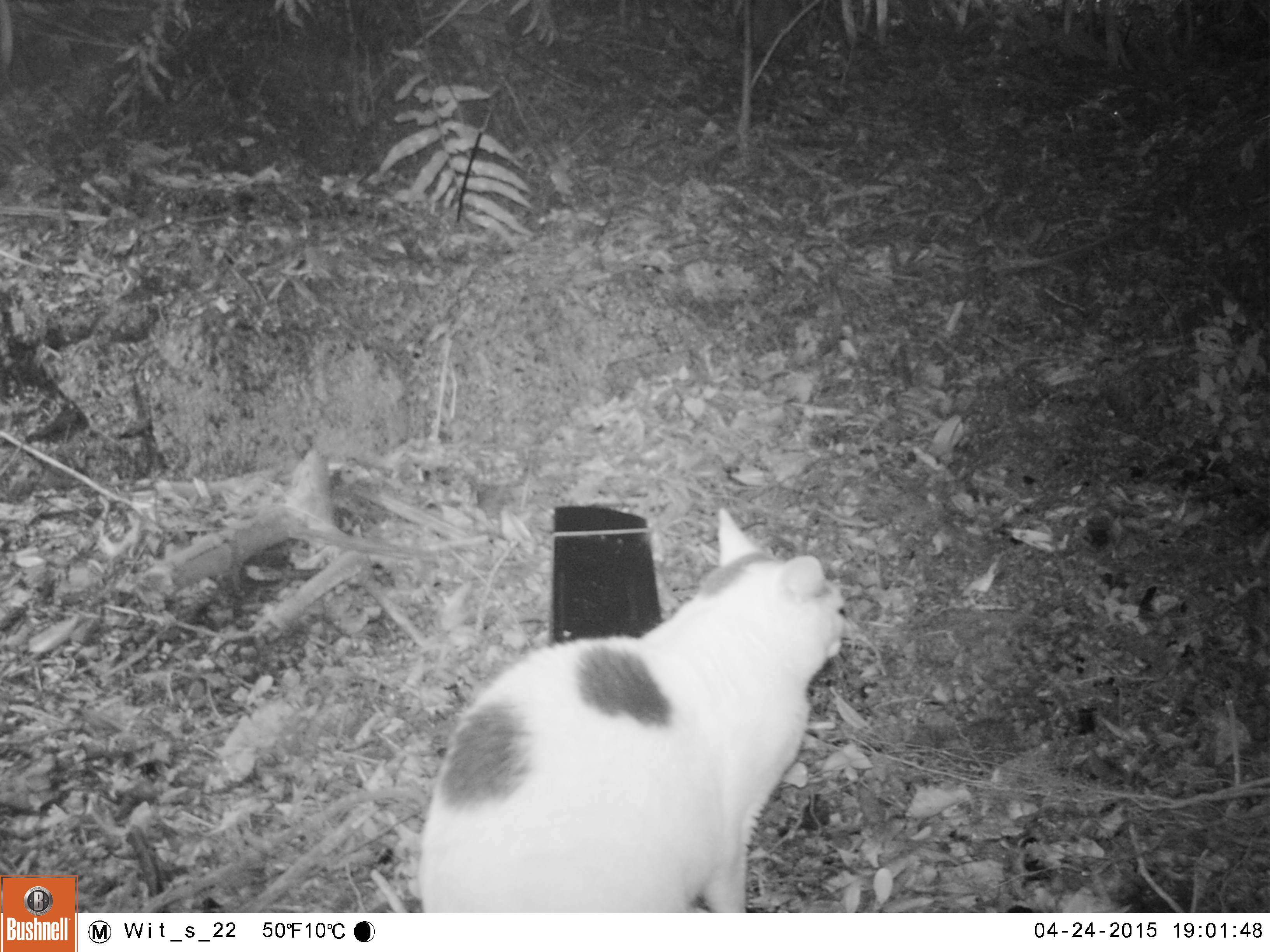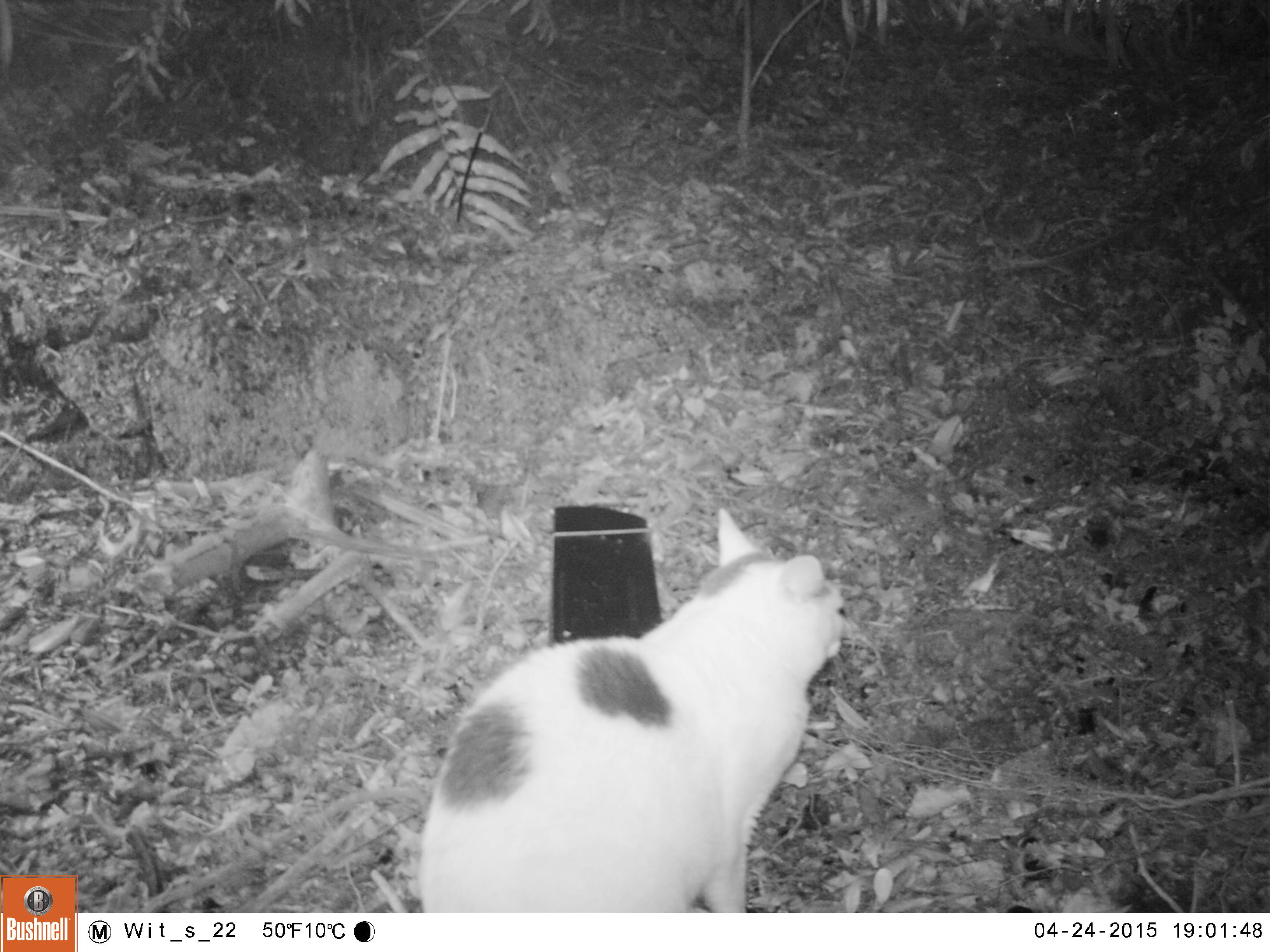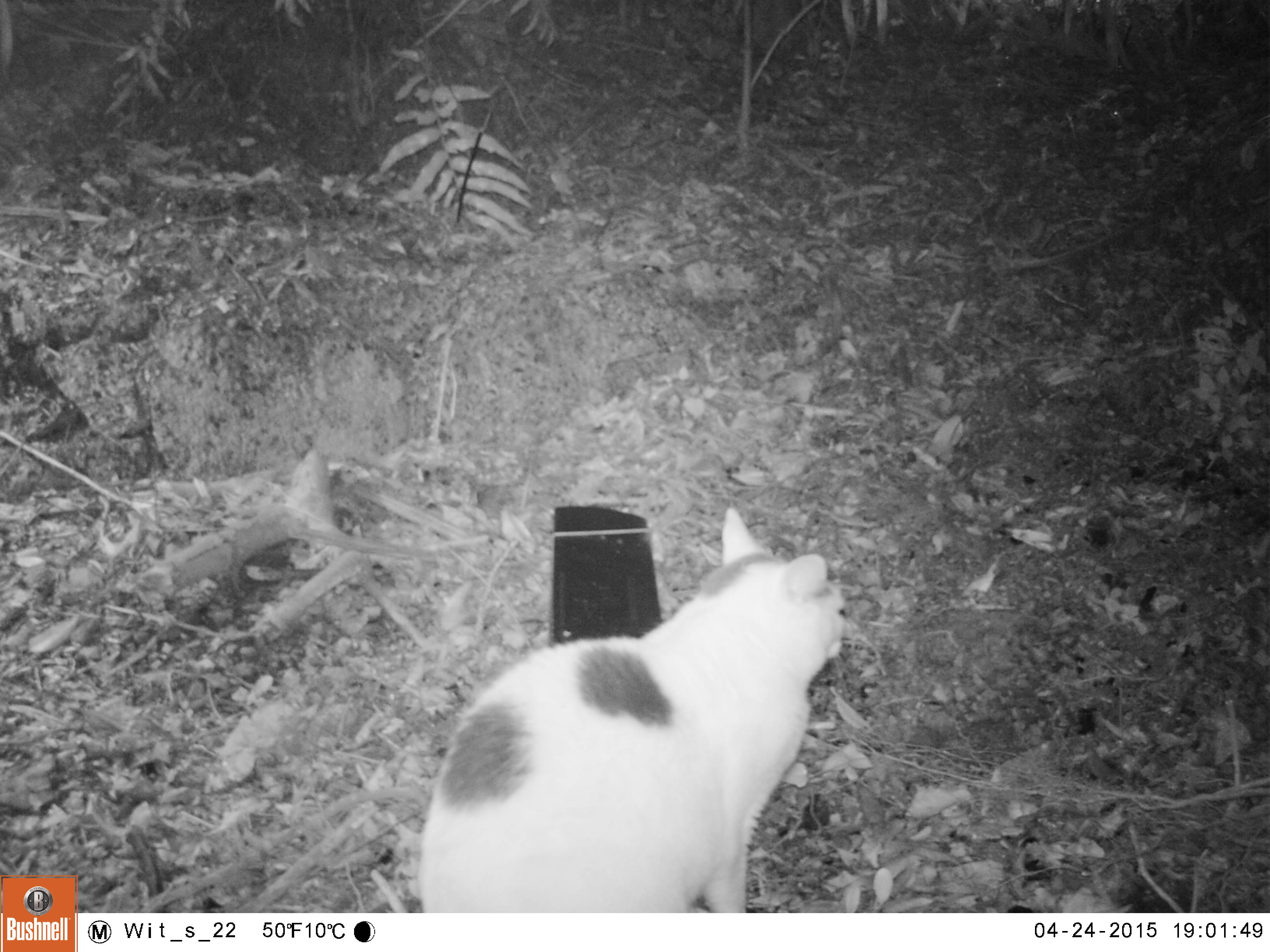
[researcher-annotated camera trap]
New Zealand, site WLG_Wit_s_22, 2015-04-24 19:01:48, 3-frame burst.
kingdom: Animalia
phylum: Chordata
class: Mammalia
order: Carnivora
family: Felidae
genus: Felis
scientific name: Felis catus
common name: domestic cat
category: cat